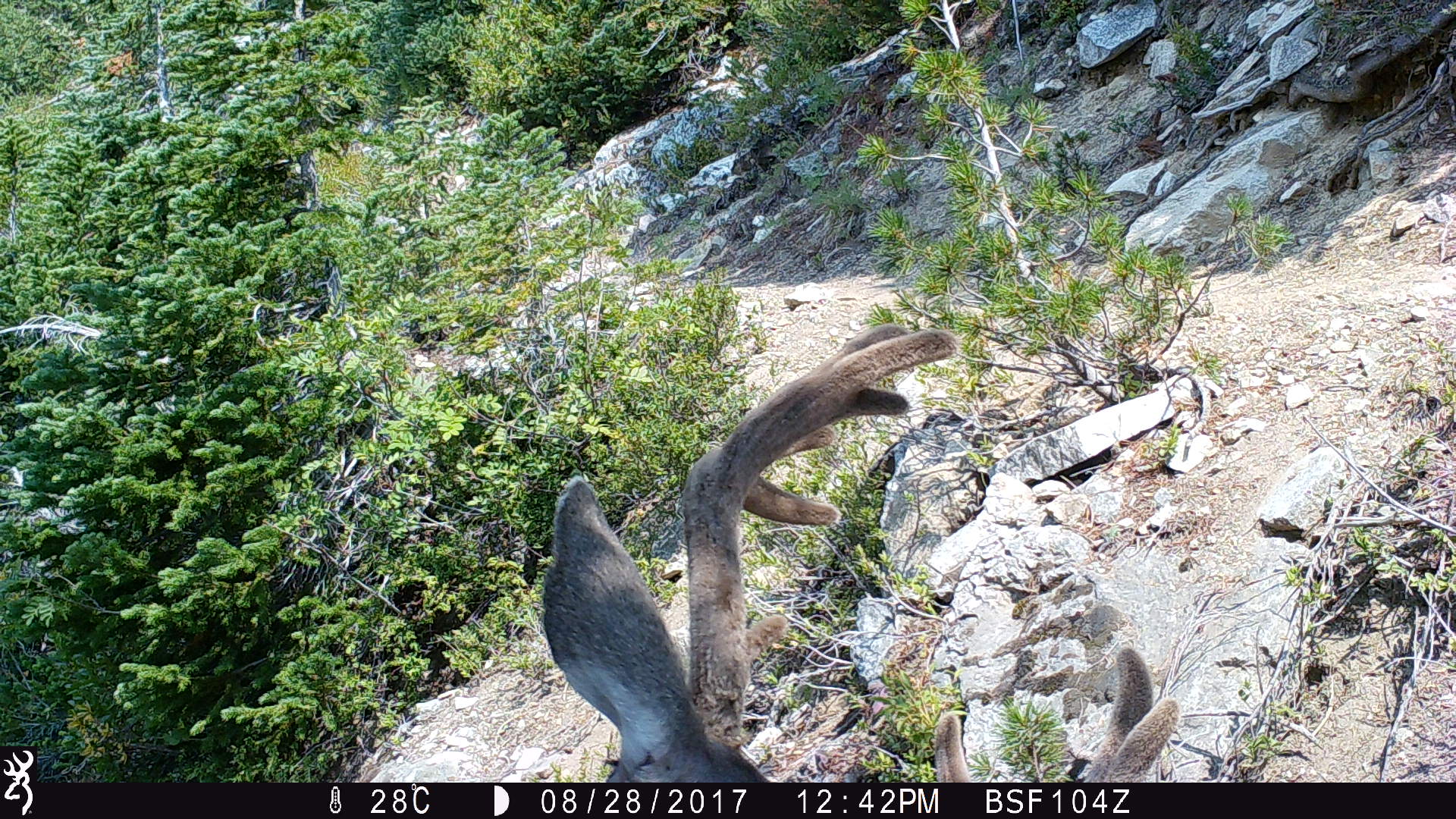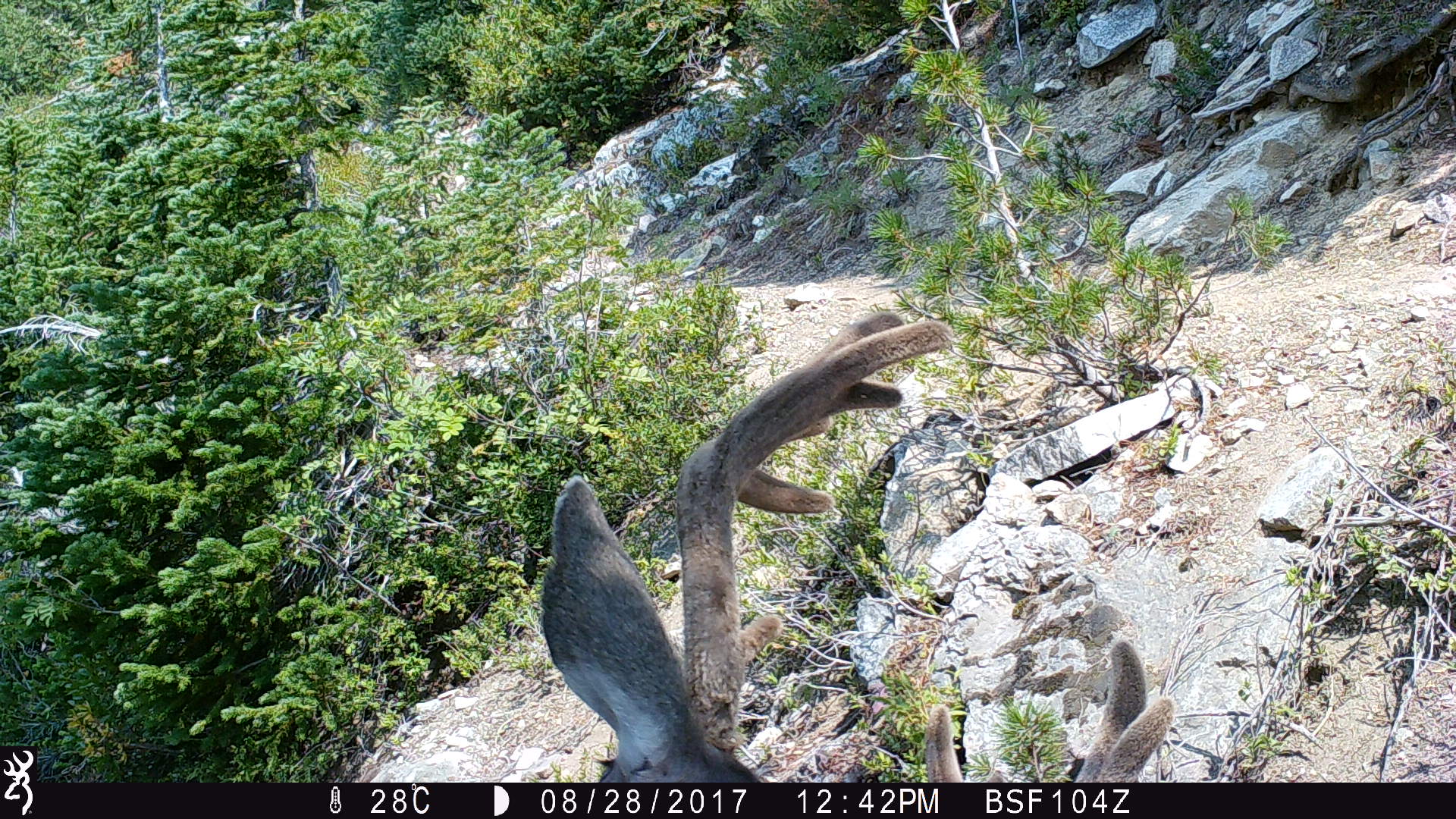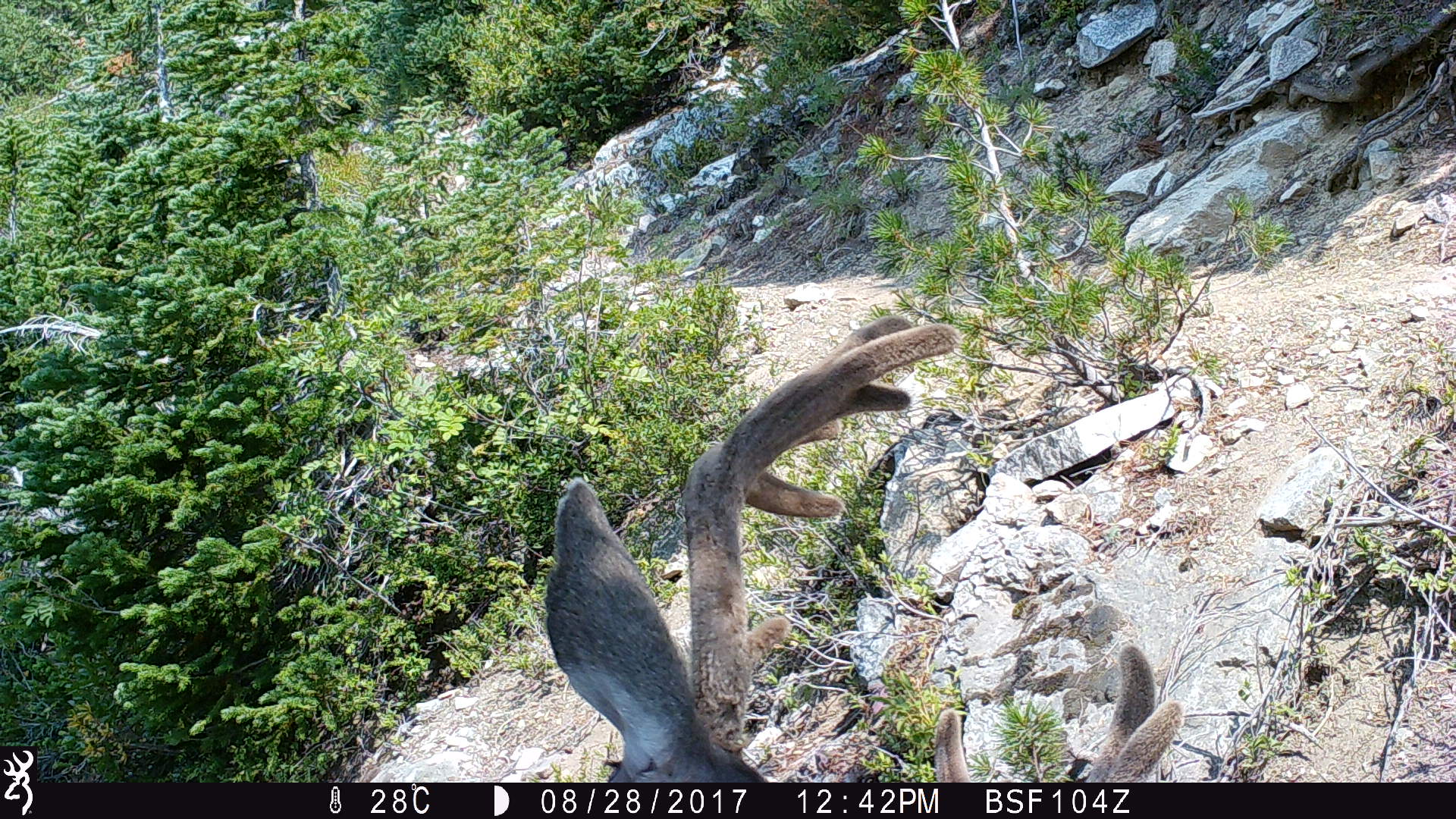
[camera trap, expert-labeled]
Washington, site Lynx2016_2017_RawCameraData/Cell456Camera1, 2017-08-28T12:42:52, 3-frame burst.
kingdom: Animalia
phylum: Chordata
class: Mammalia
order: Artiodactyla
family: Cervidae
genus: Odocoileus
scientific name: Odocoileus hemionus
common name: mule deer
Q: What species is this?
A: Odocoileus hemionus (mule deer).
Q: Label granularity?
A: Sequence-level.